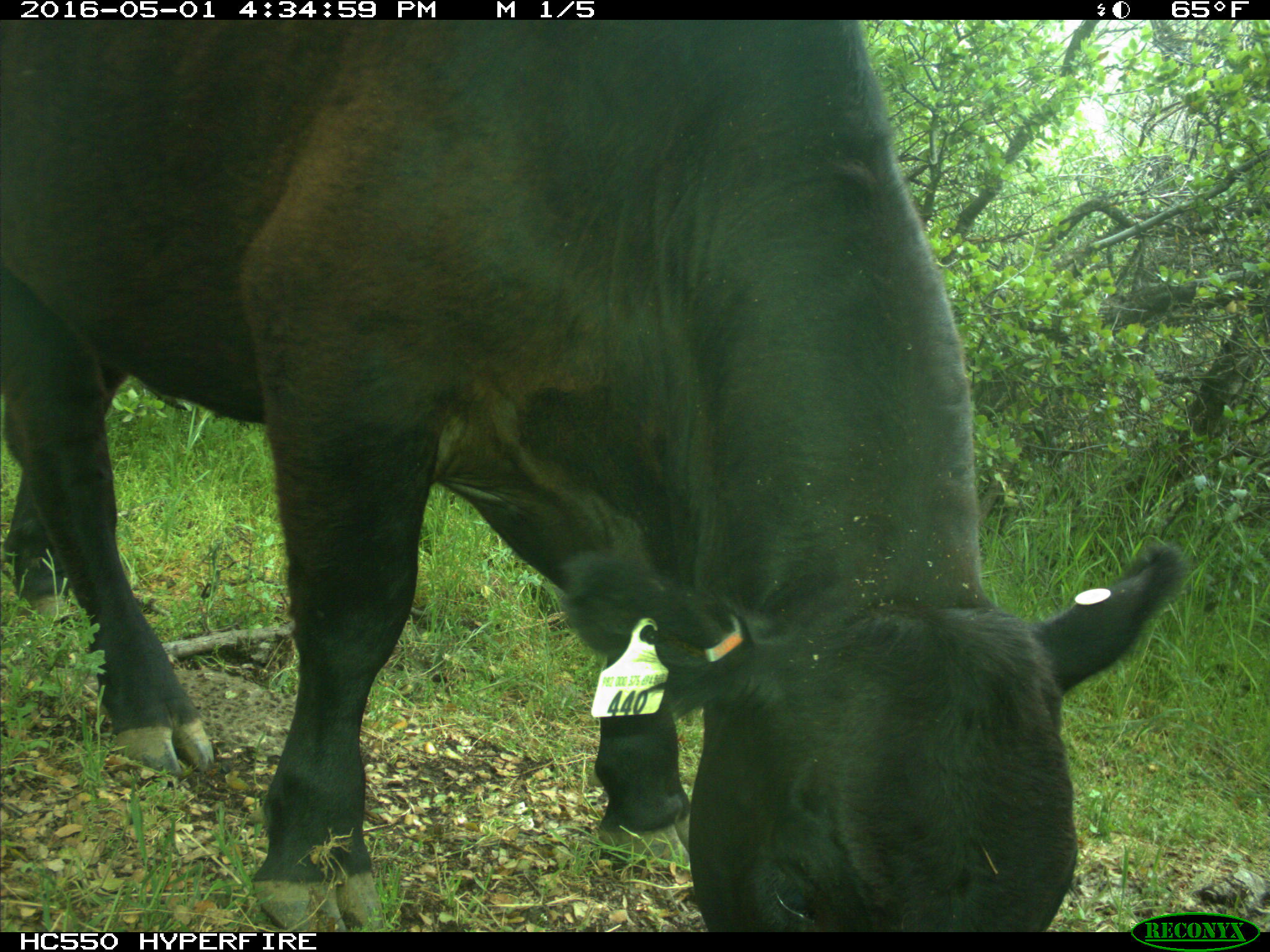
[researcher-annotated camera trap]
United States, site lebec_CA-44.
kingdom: Animalia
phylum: Chordata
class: Mammalia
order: Artiodactyla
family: Bovidae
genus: Bos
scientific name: Bos taurus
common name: domestic cow